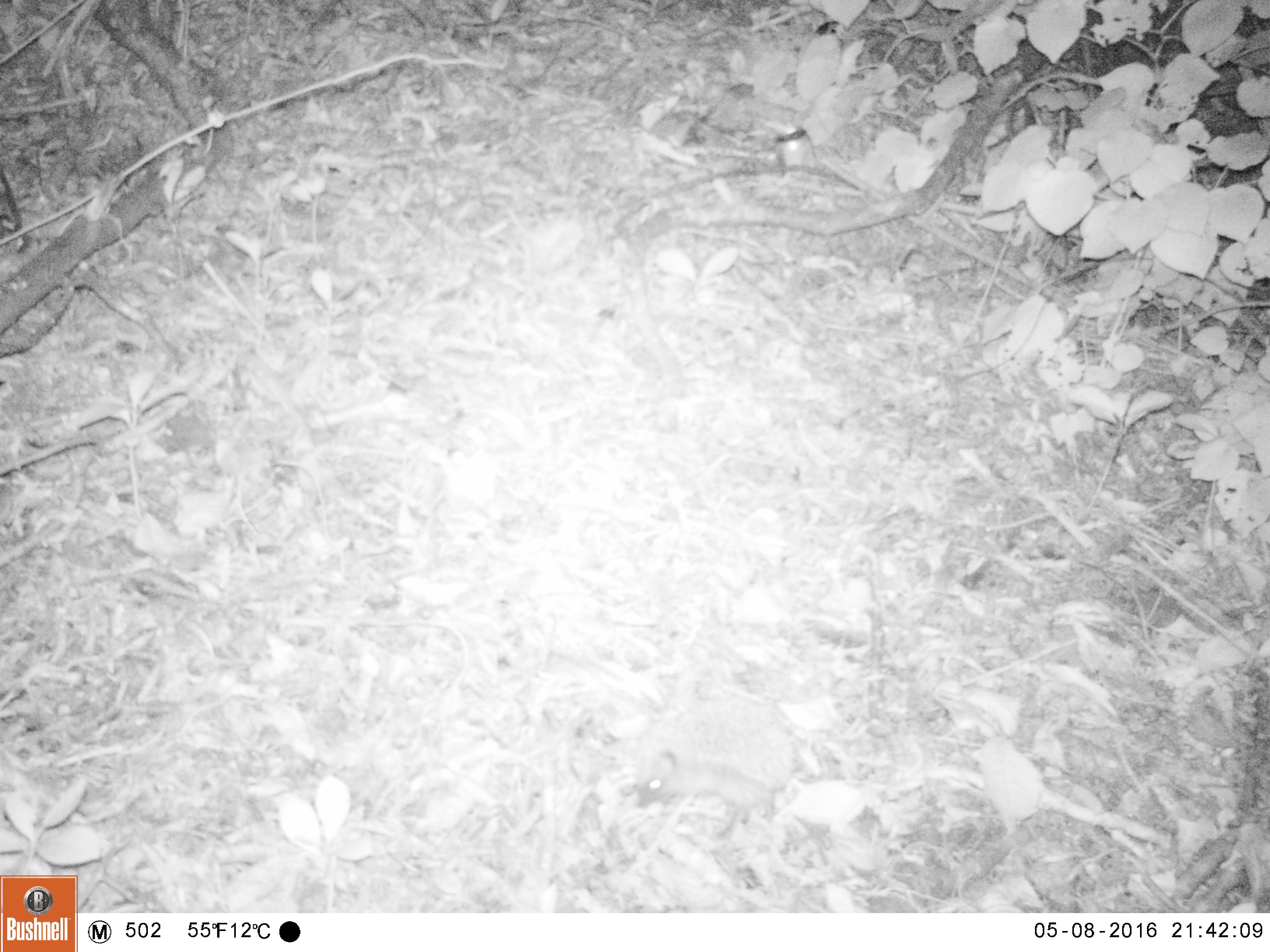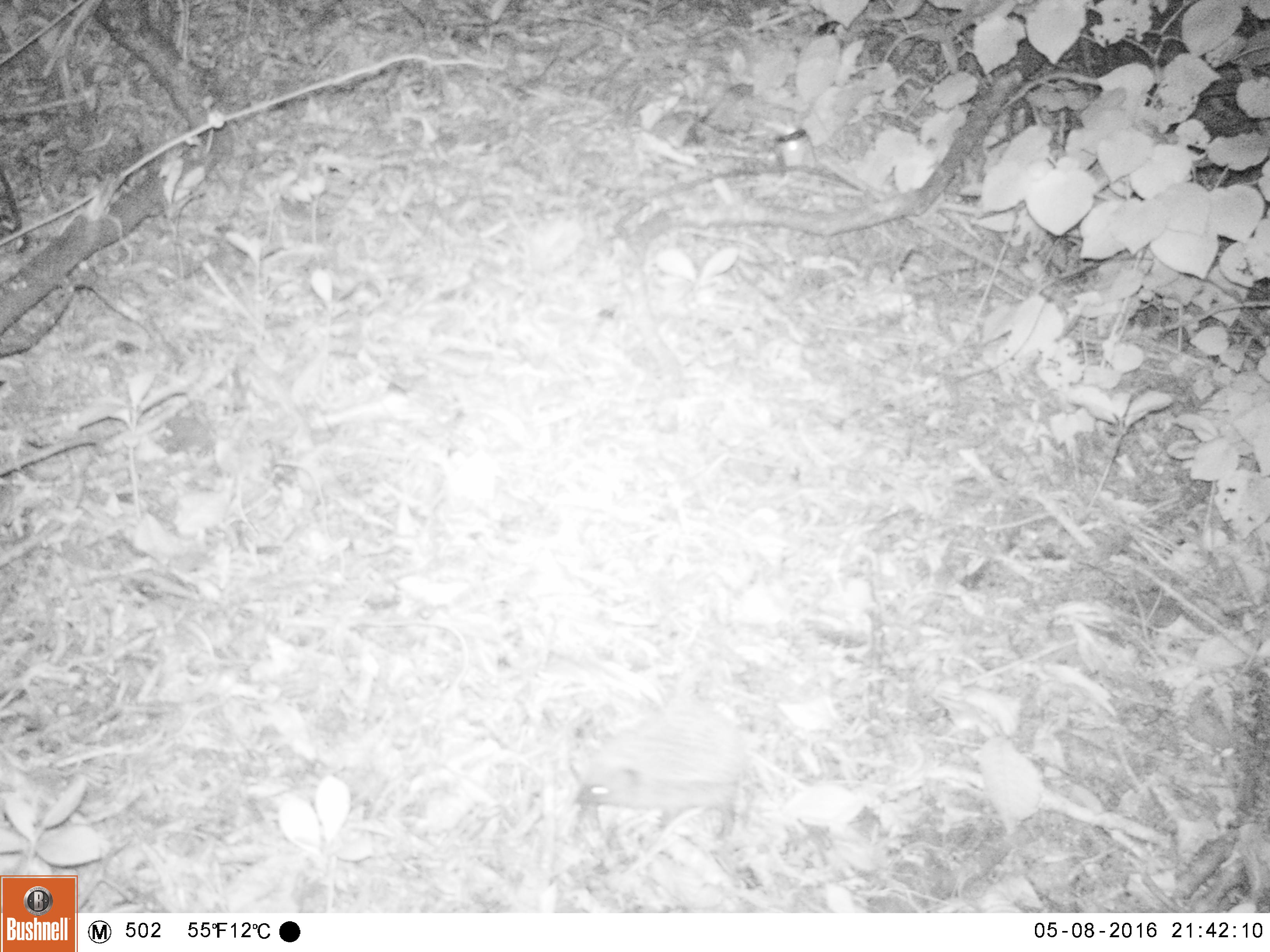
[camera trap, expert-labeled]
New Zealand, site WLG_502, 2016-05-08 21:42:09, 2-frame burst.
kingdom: Animalia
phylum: Chordata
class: Mammalia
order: Eulipotyphla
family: Erinaceidae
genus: Erinaceus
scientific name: Erinaceus europaeus europaeus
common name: european hedgehog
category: hedgehog